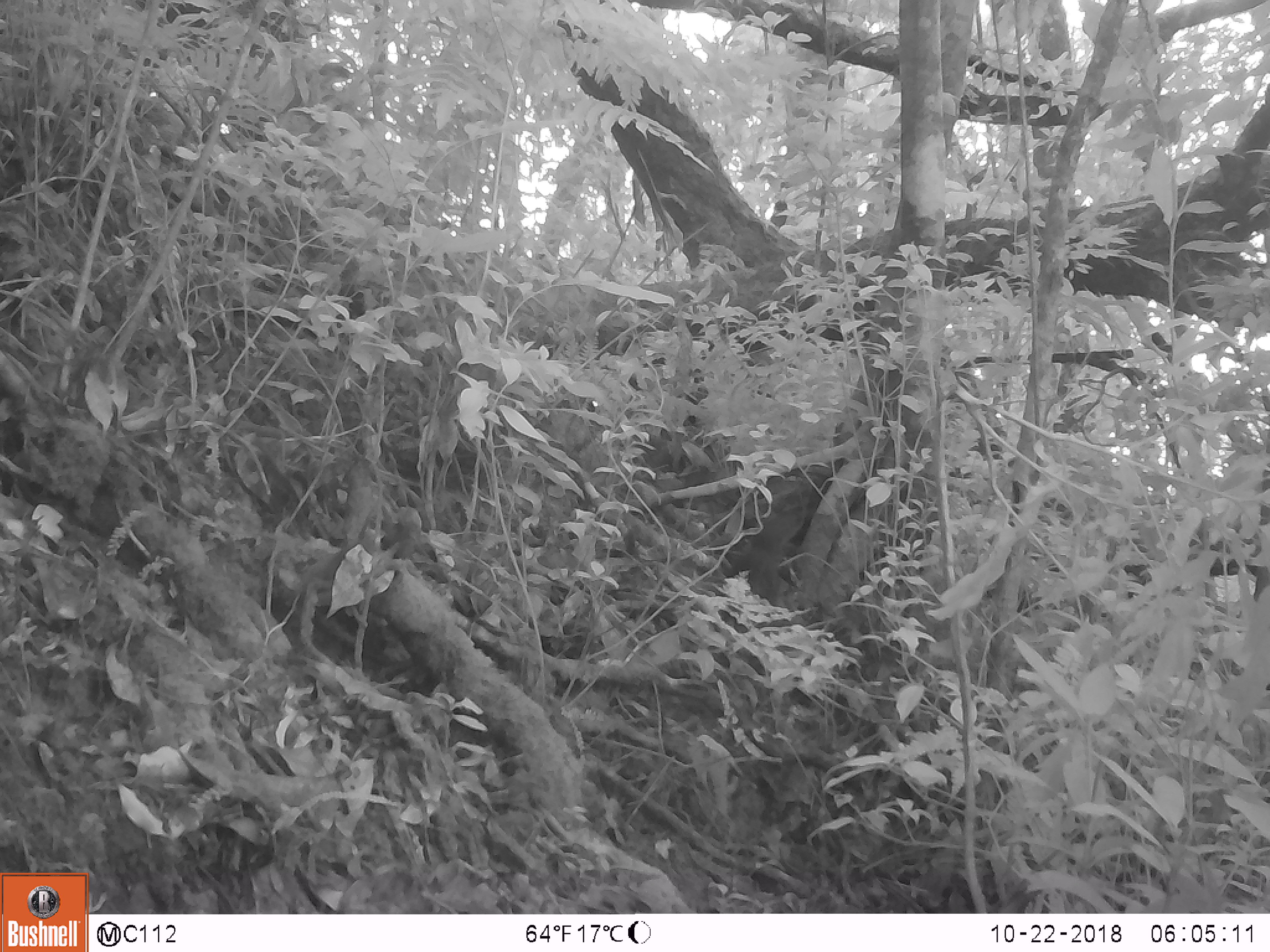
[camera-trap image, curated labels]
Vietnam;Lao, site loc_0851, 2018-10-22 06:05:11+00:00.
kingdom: Animalia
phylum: Chordata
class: Mammalia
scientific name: Mammalia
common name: mammal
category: unidentified small mammal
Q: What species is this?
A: Unidentified small mammal (mammal) (Mammalia).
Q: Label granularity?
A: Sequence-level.